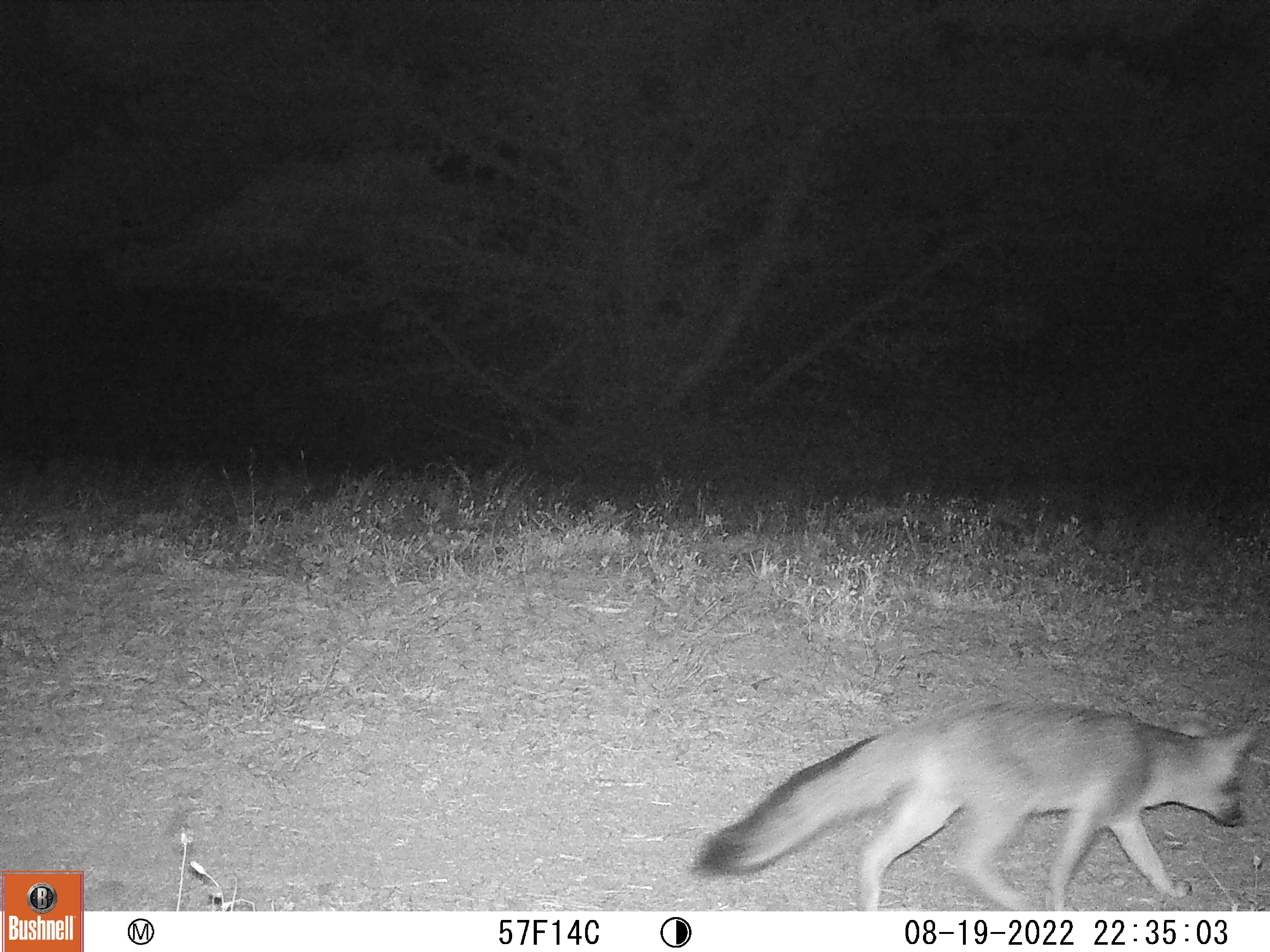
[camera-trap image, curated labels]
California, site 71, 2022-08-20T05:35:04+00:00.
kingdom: Animalia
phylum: Chordata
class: Mammalia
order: Carnivora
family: Canidae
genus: Urocyon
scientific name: Urocyon cinereoargenteus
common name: gray fox